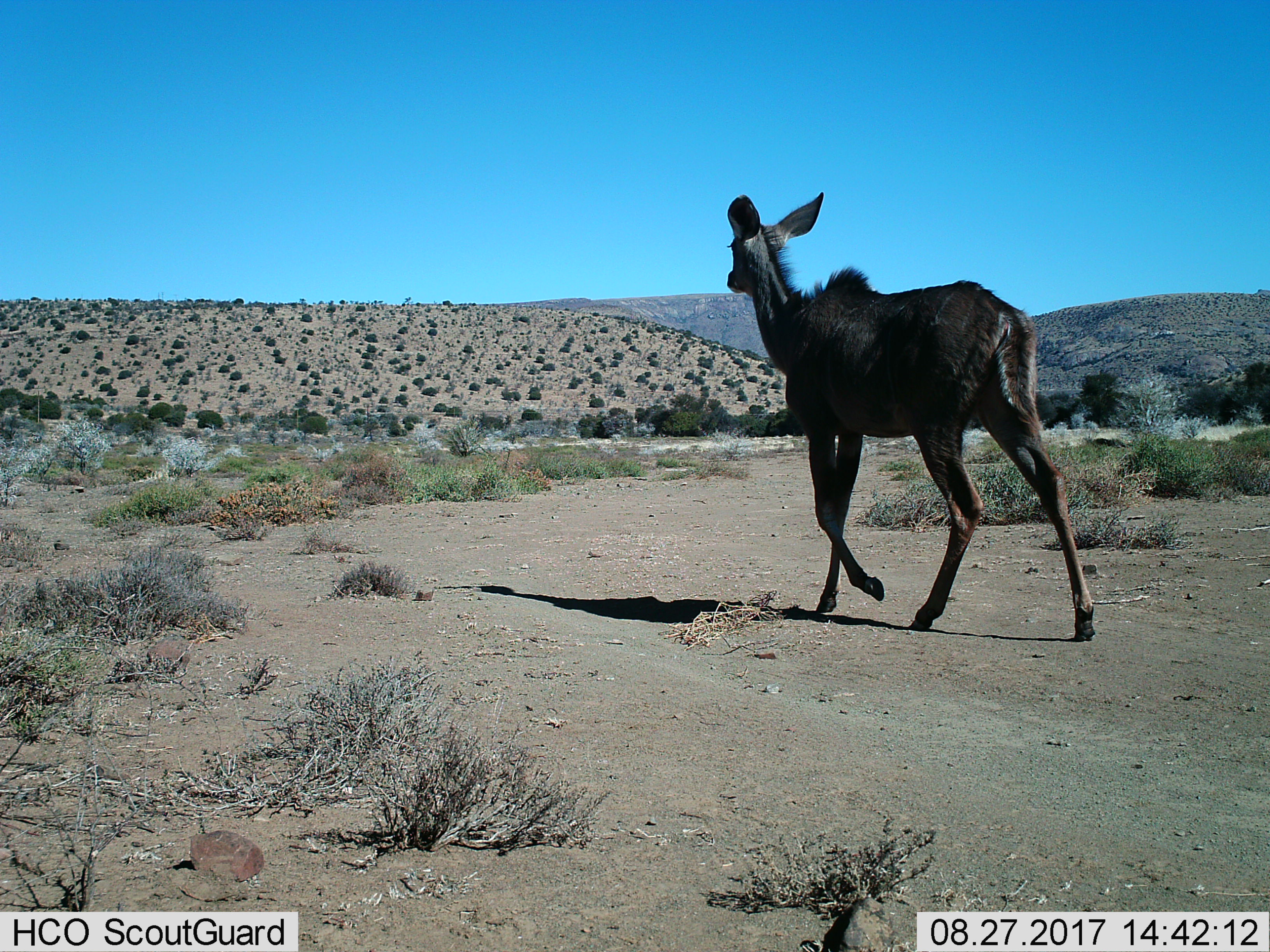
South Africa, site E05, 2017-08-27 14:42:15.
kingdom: Animalia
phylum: Chordata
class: Mammalia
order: Artiodactyla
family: Bovidae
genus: Tragelaphus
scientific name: Tragelaphus strepsiceros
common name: greater kudu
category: kudu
Kudu (greater kudu) (Tragelaphus strepsiceros), count 1. Behavior (volunteer vote fractions): standing 0%, resting 0%, moving 100%, interacting 0%. Young present (vote fraction): 0%. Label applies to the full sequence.